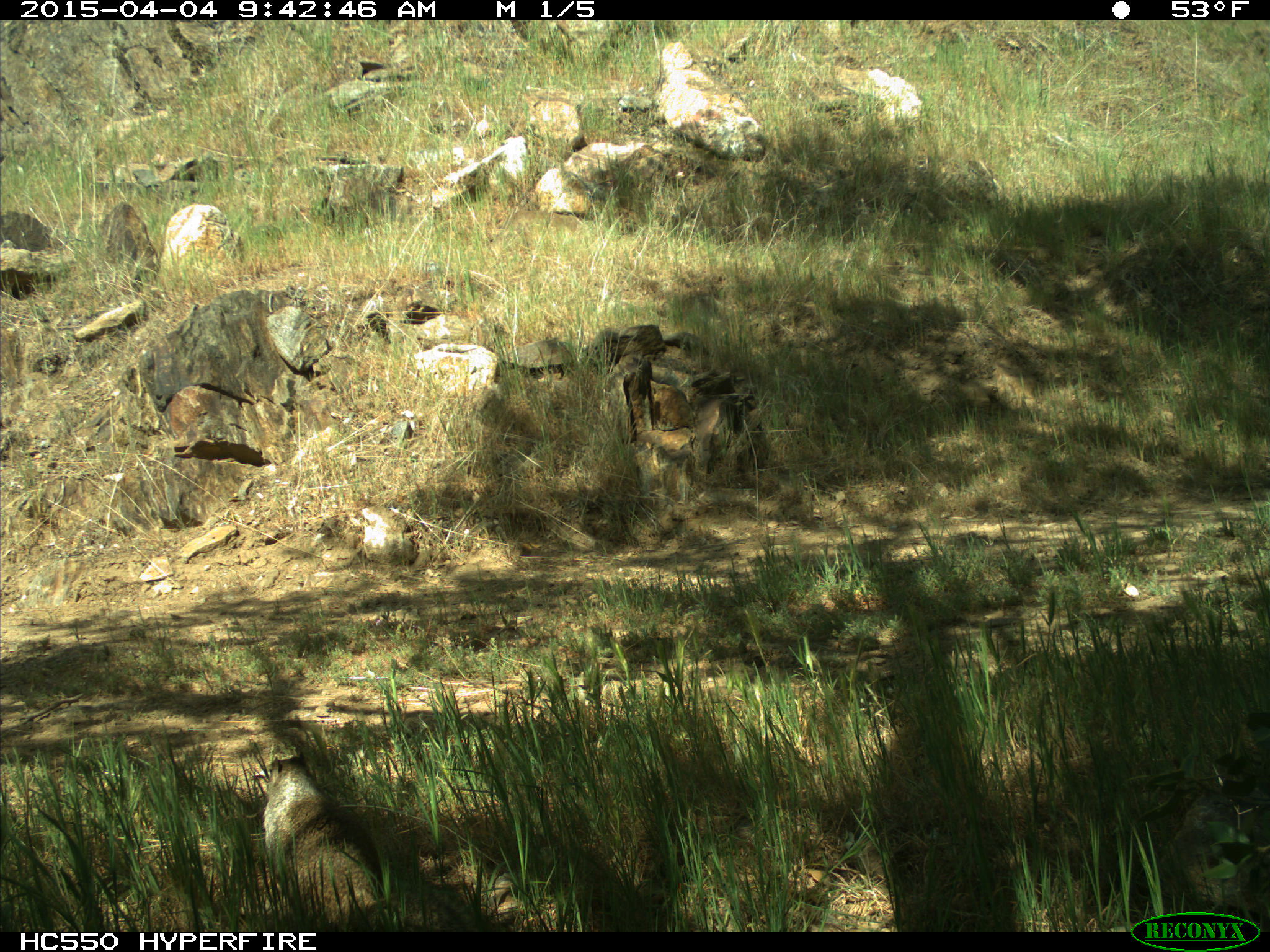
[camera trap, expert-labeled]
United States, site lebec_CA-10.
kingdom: Animalia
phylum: Chordata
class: Mammalia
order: Rodentia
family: Sciuridae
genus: Otospermophilus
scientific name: Otospermophilus beecheyi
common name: california ground squirrel